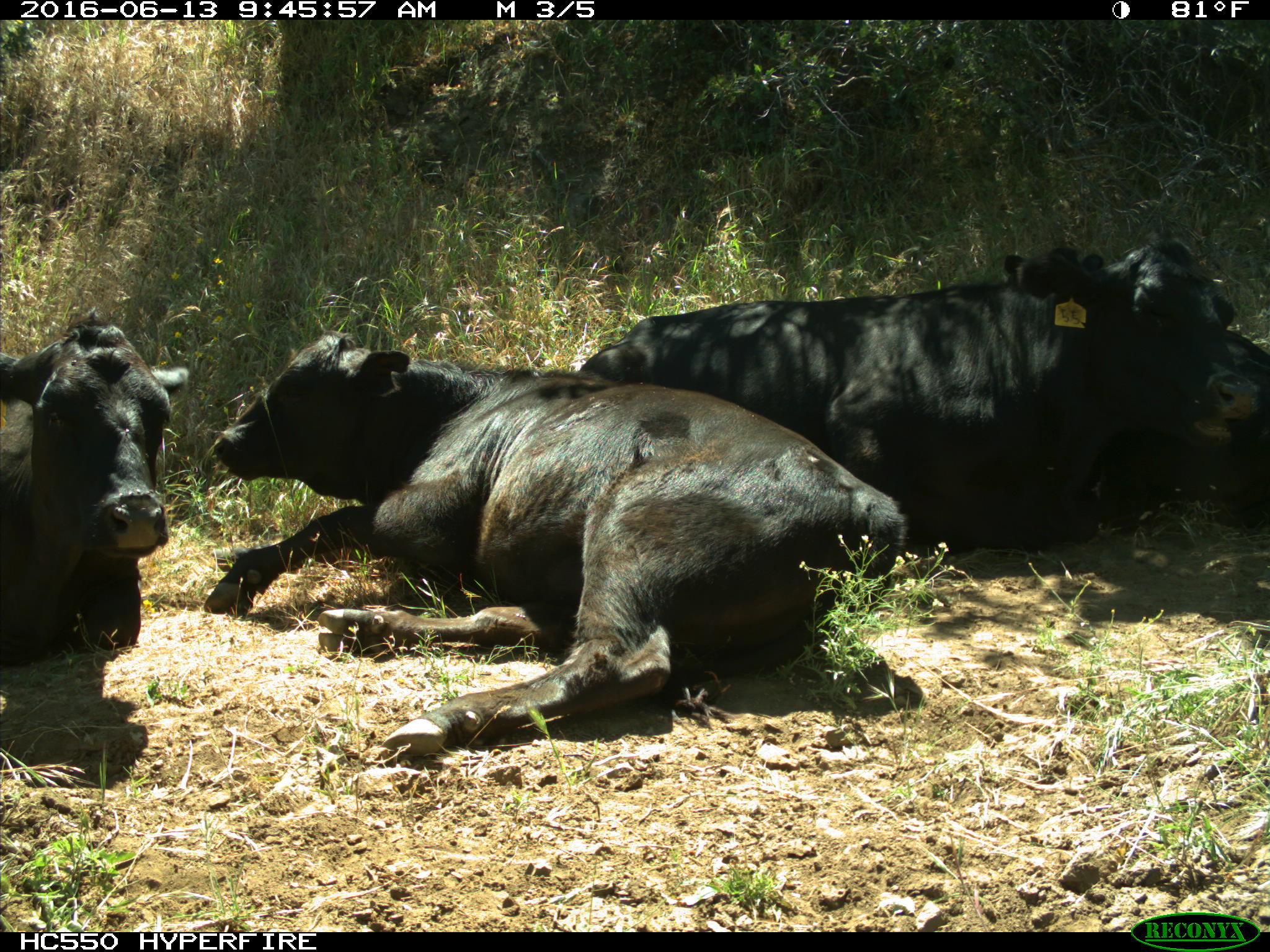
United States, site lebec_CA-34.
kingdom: Animalia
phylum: Chordata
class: Mammalia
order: Artiodactyla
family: Bovidae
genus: Bos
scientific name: Bos taurus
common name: domestic cow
Bos taurus (domestic cow).